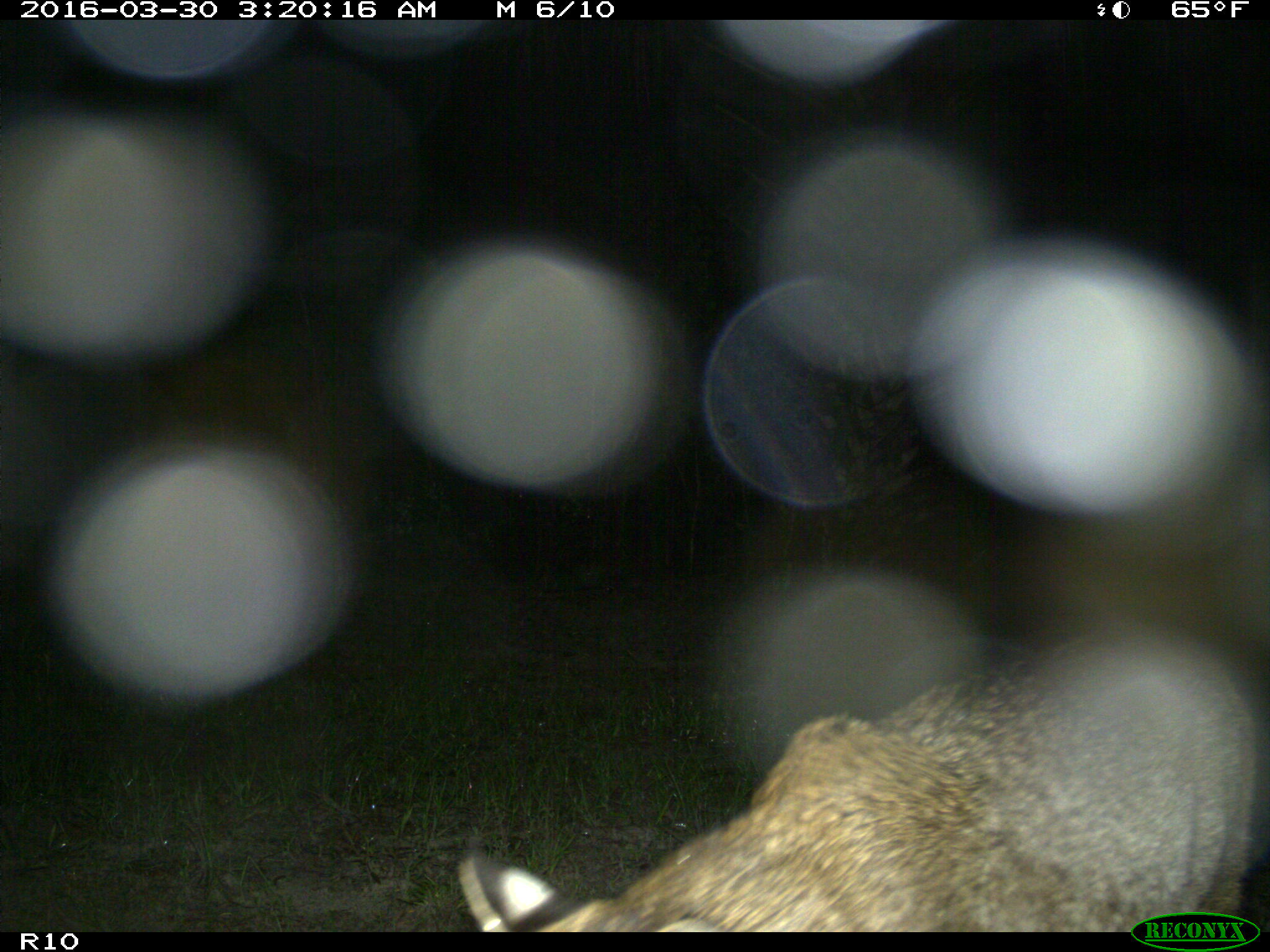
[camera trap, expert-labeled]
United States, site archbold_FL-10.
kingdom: Animalia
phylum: Chordata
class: Mammalia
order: Carnivora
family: Felidae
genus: Lynx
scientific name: Lynx rufus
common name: bobcat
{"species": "Lynx rufus (bobcat)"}